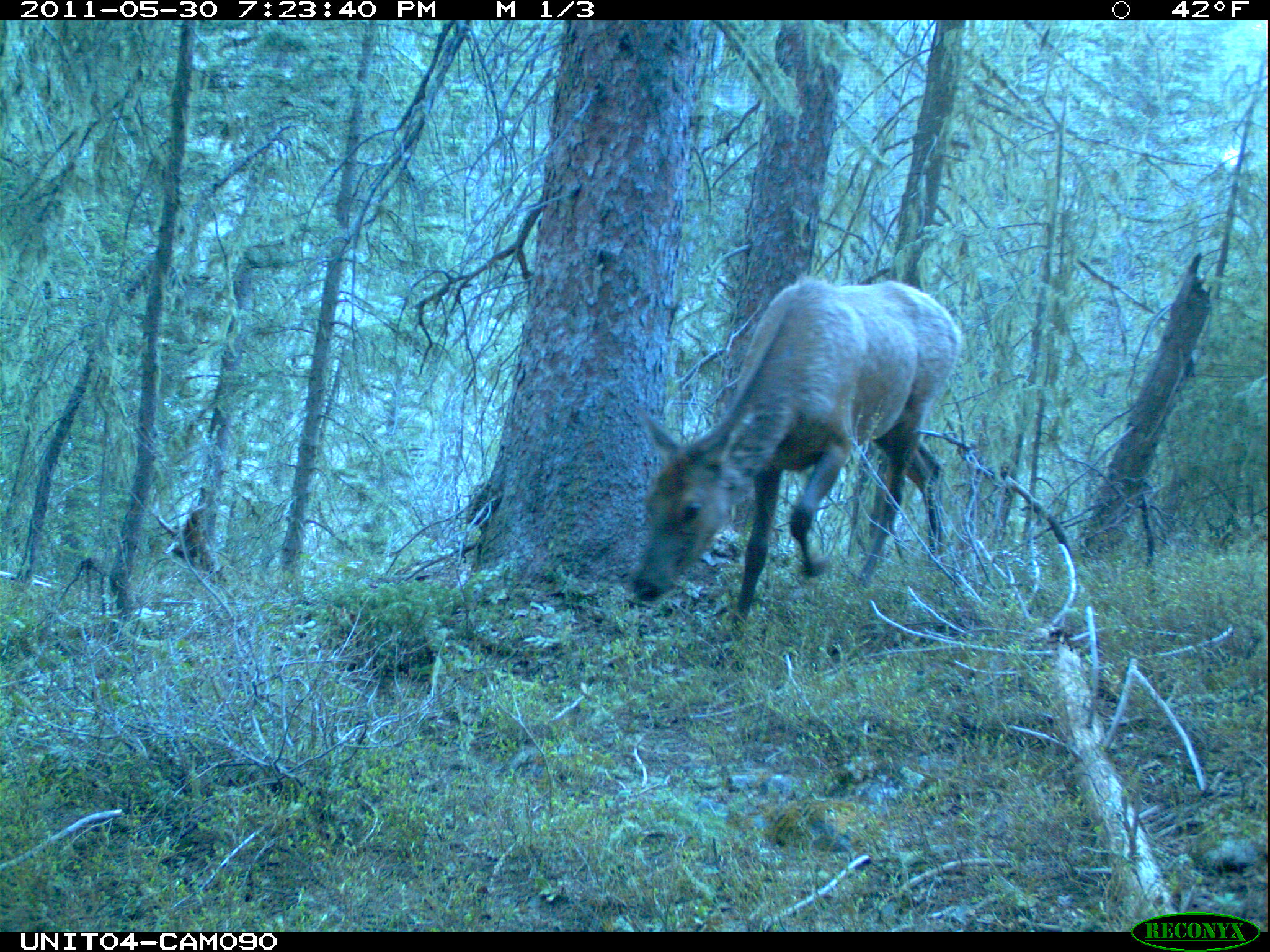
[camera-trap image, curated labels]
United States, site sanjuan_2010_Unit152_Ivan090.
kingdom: Animalia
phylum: Chordata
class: Mammalia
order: Artiodactyla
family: Cervidae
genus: Cervus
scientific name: Cervus elaphus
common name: red deer